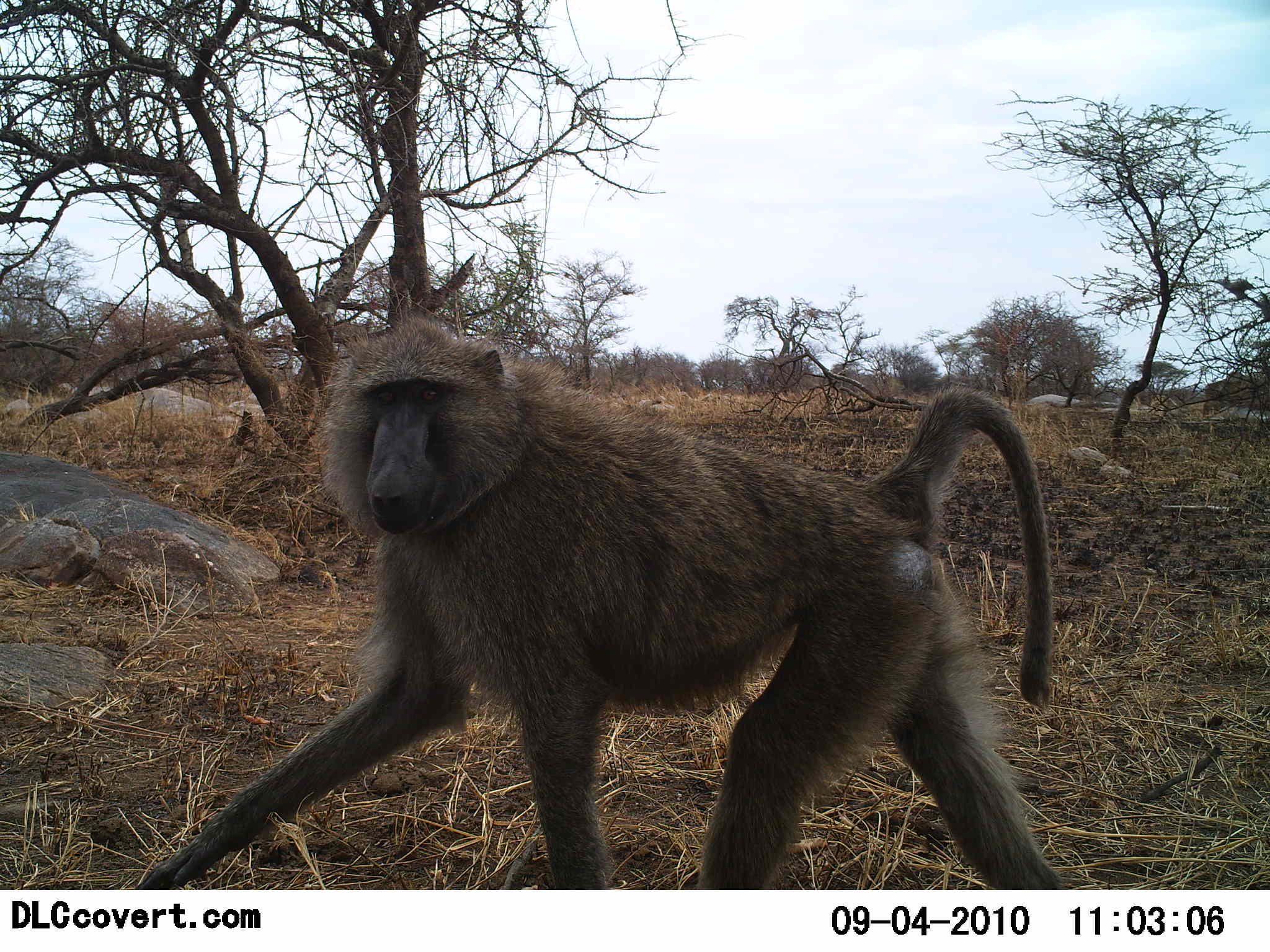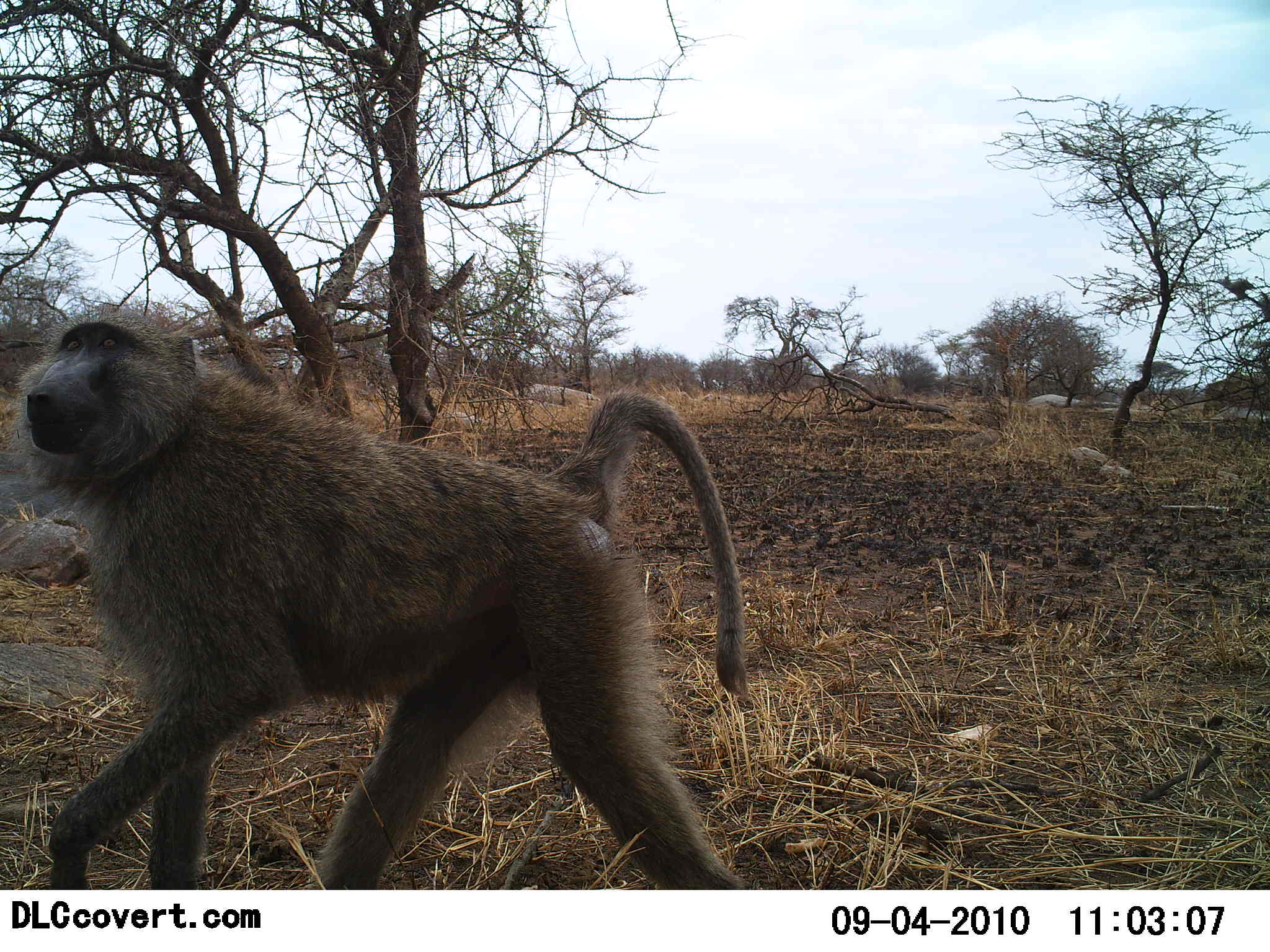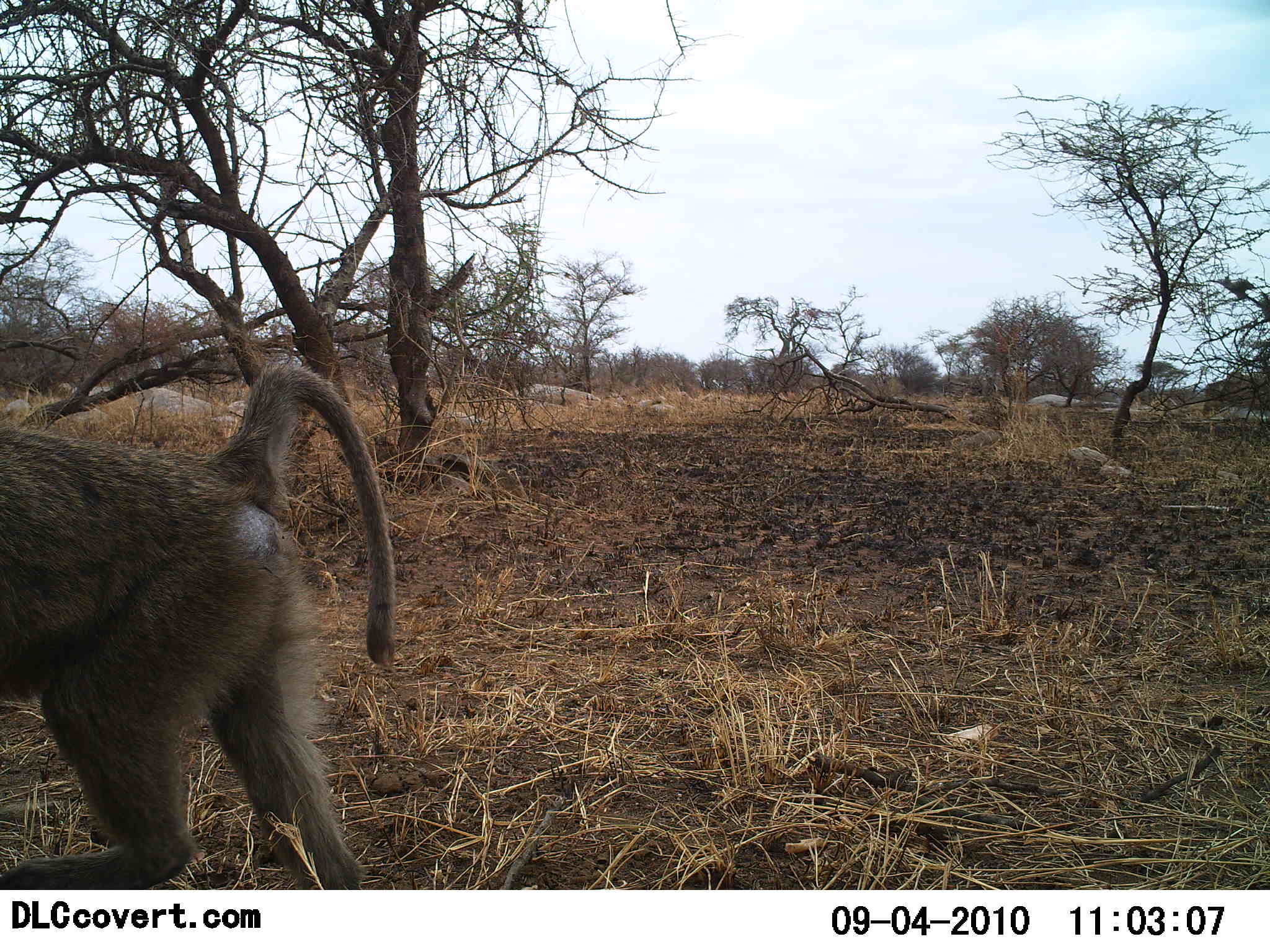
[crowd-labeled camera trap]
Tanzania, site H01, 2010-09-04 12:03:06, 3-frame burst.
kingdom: Animalia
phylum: Chordata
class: Mammalia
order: Primates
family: Cercopithecidae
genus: Papio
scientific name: Papio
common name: baboon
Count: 1.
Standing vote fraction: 0%.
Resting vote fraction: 0%.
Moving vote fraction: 100%.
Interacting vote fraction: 0%.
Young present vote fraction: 0%.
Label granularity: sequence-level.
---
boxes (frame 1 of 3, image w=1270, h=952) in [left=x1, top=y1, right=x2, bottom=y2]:
animal: [left=135, top=320, right=1064, bottom=890]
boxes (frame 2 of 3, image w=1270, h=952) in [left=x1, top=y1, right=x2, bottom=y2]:
animal: [left=0, top=313, right=762, bottom=889]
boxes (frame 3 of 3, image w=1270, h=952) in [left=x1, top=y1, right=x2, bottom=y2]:
animal: [left=0, top=357, right=398, bottom=889]